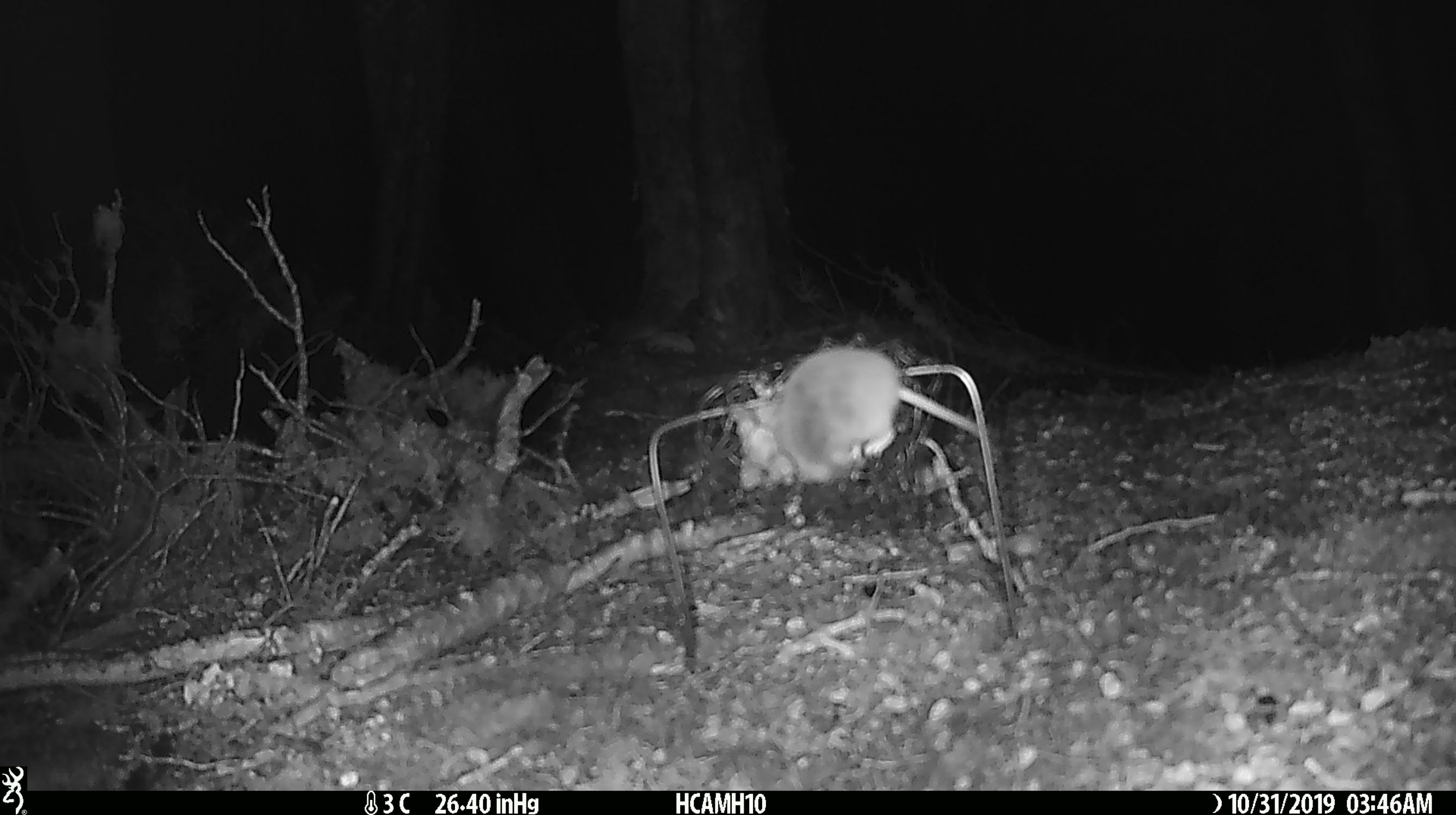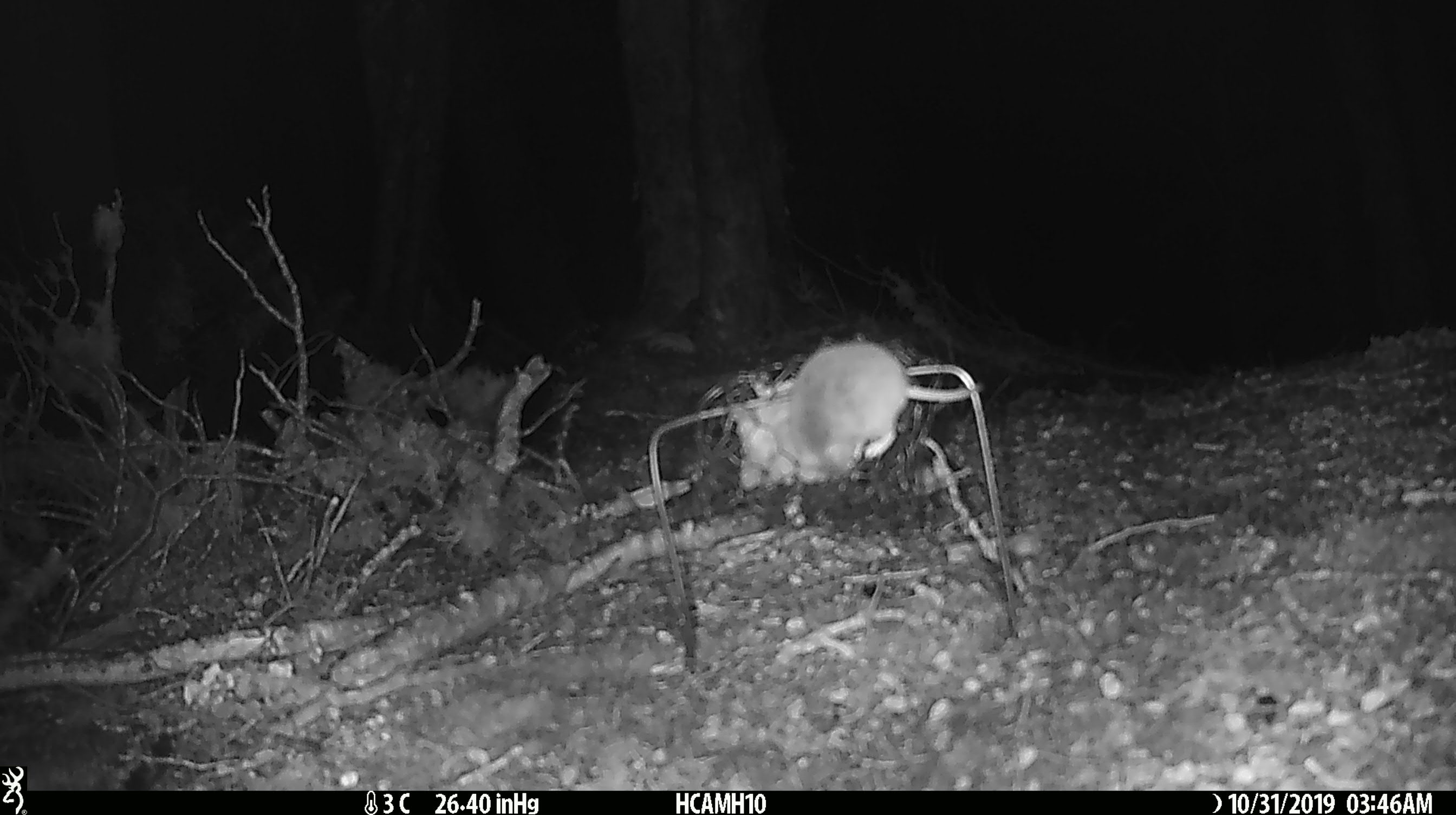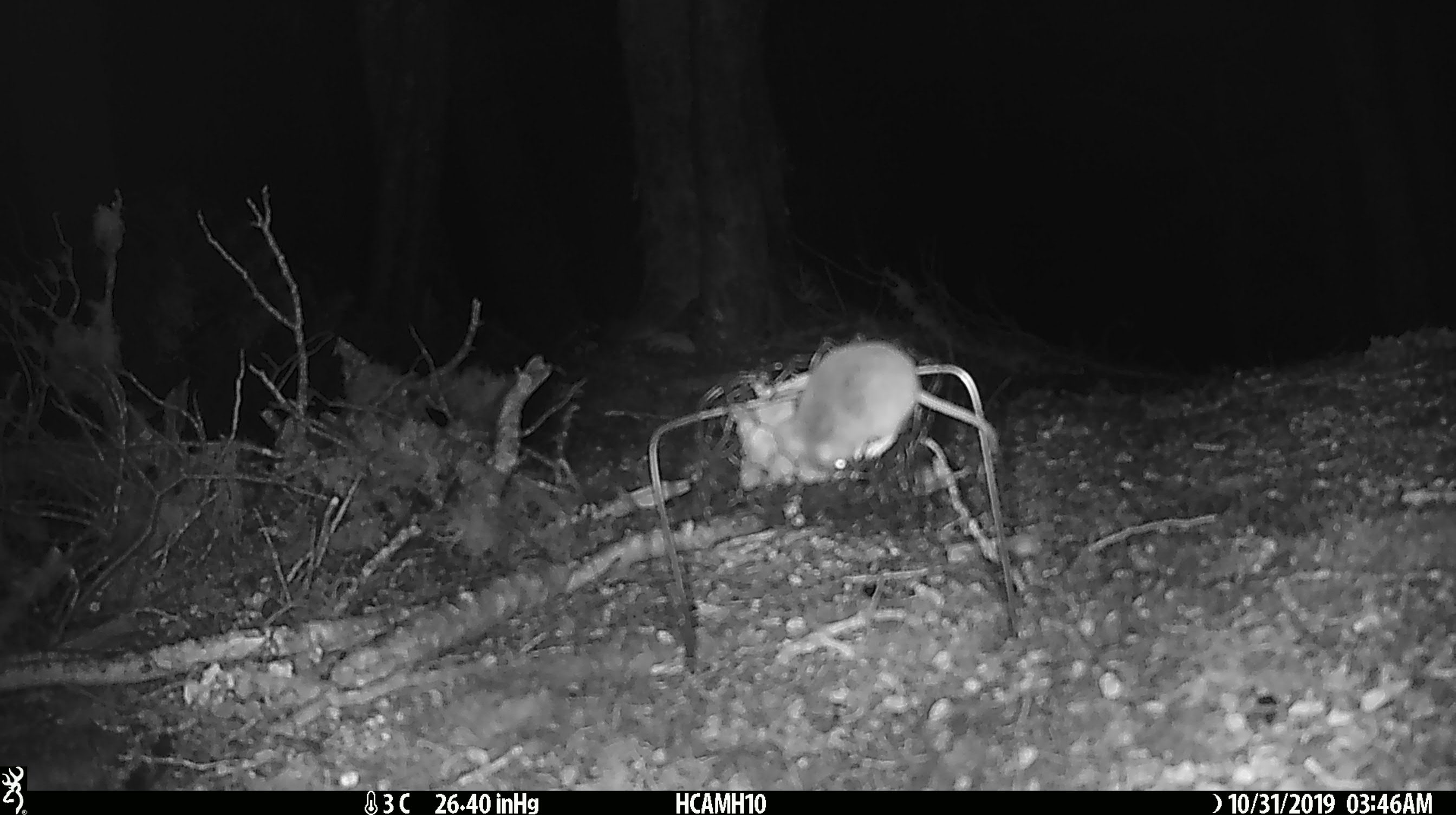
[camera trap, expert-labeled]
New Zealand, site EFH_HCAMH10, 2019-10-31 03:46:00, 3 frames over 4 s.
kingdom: Animalia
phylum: Chordata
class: Mammalia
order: Rodentia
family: Muridae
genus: Mus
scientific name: Mus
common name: mouse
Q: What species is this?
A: Mouse (Mus).